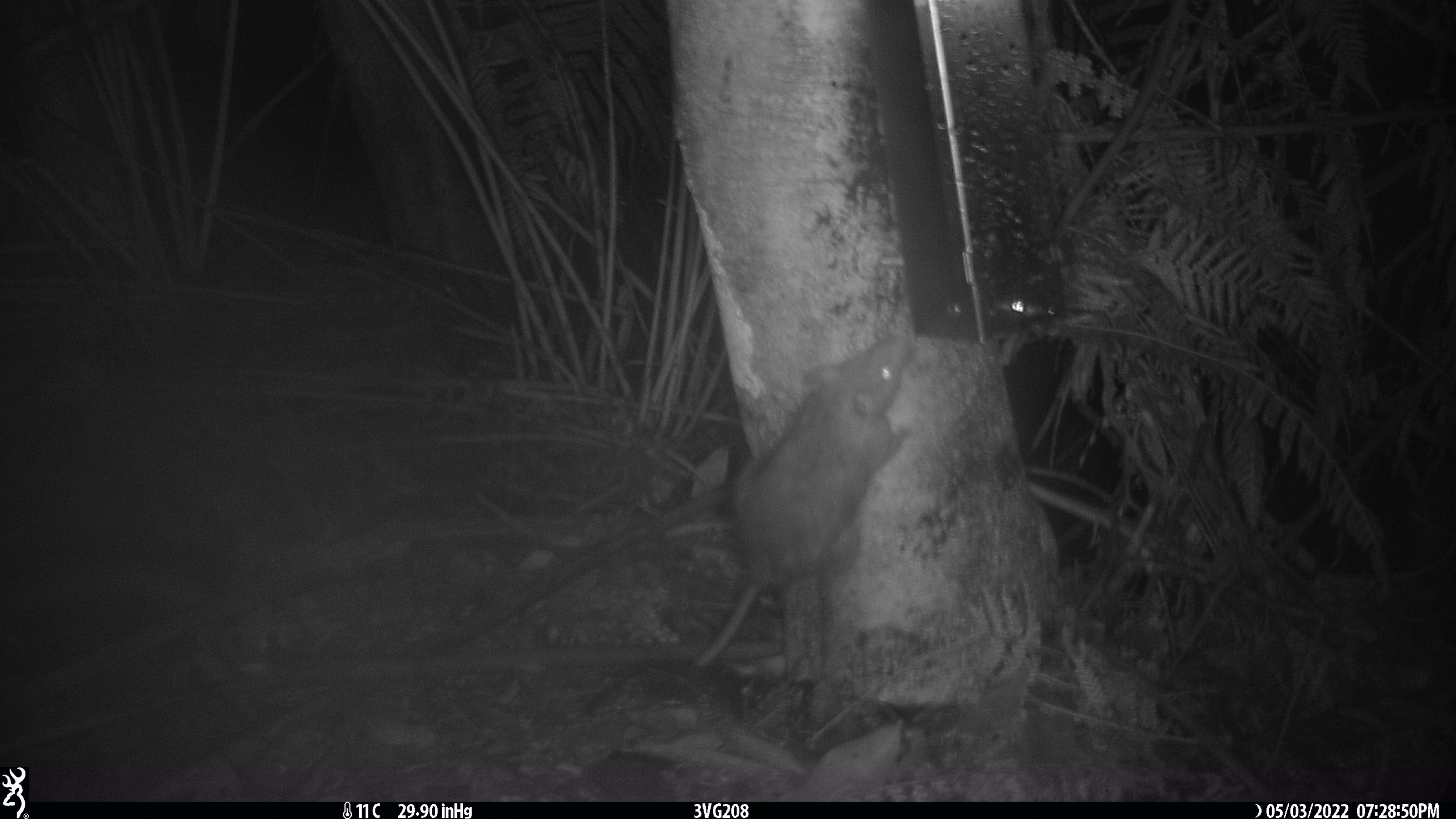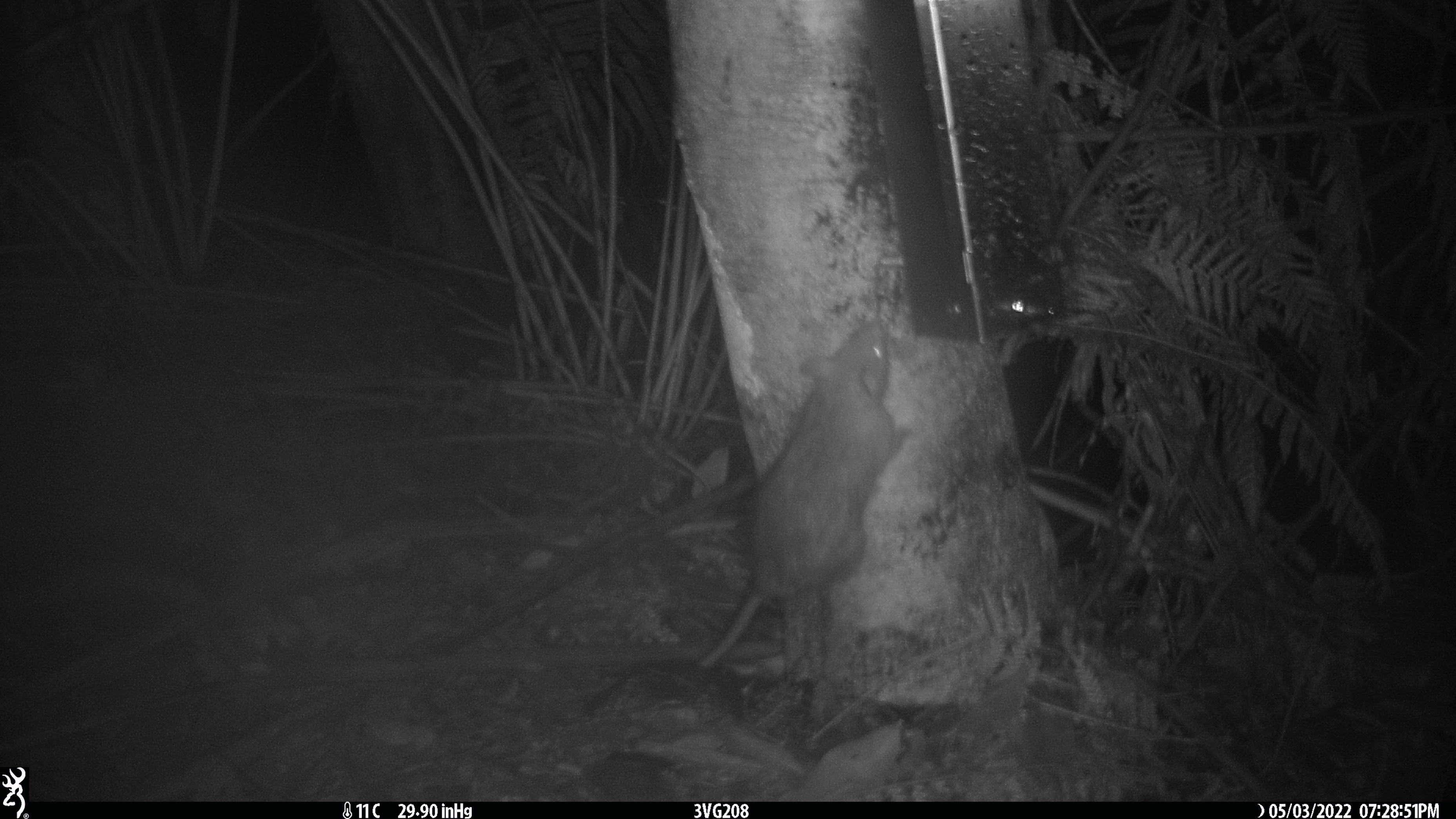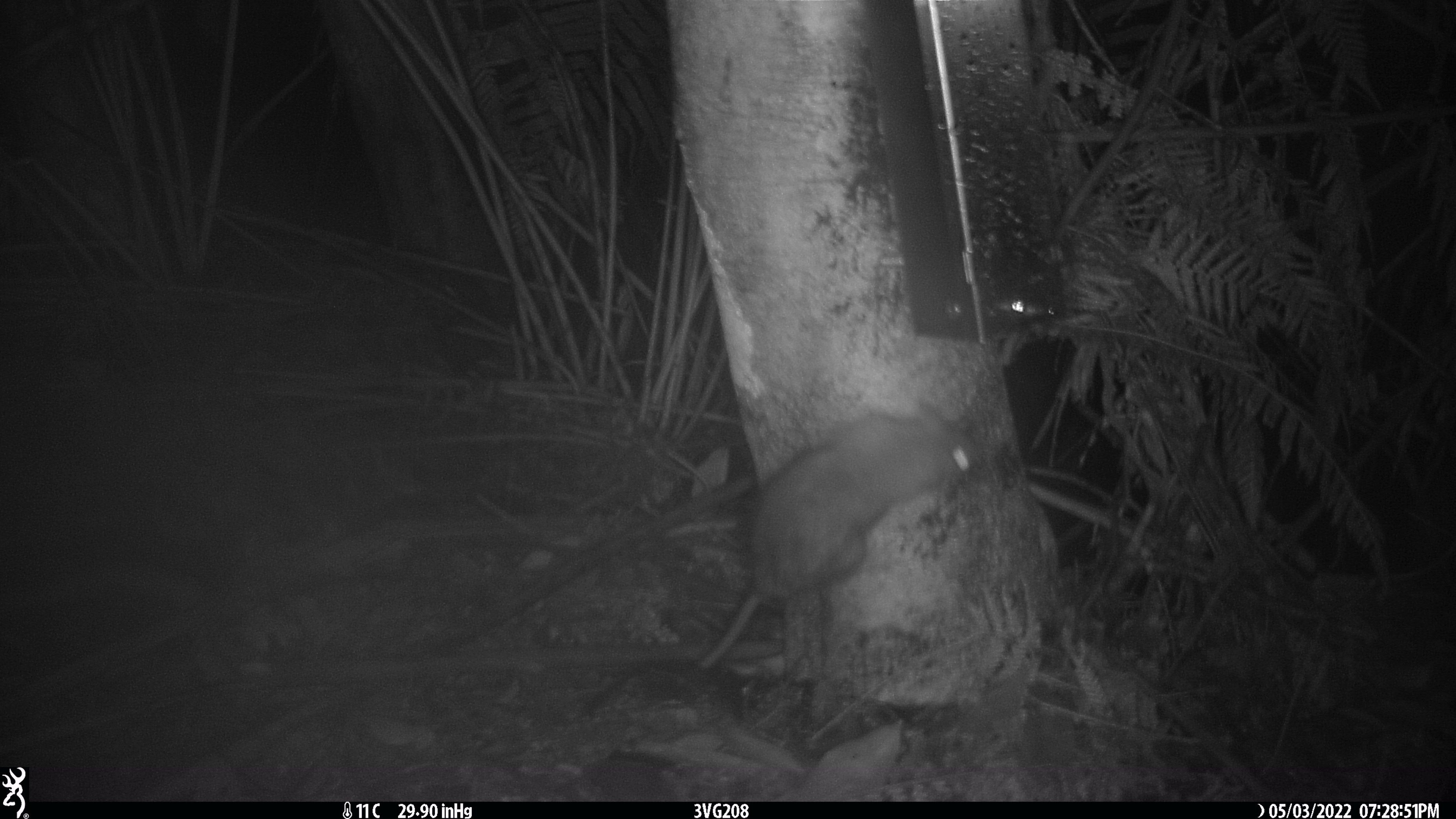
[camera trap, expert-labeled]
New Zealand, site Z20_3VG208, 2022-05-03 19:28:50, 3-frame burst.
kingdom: Animalia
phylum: Chordata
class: Mammalia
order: Rodentia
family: Muridae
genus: Rattus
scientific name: Rattus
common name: rat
Rat (Rattus).